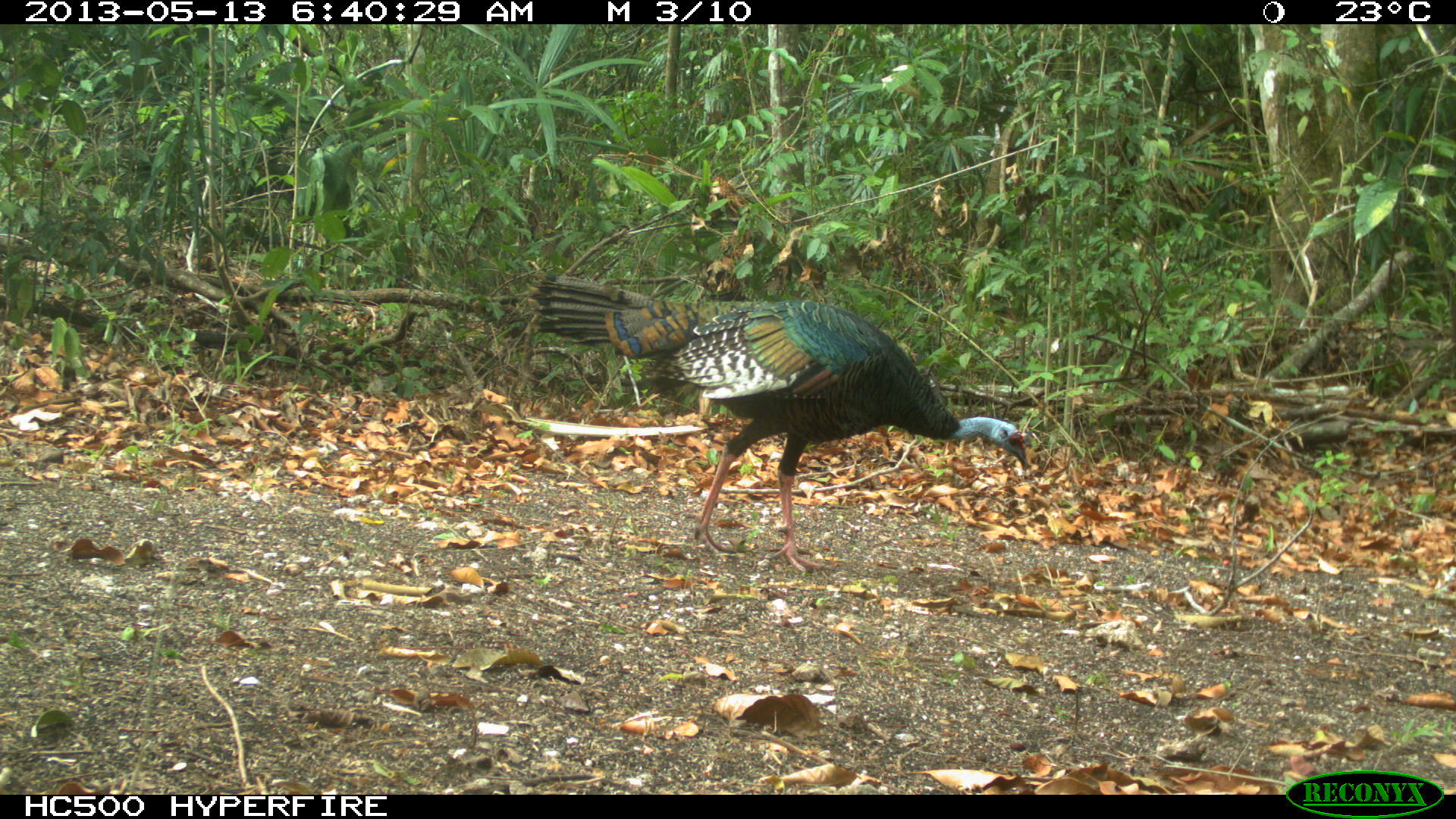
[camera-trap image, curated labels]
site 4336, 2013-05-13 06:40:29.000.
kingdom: Animalia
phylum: Chordata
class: Aves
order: Galliformes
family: Phasianidae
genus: Meleagris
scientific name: Meleagris ocellata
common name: ocellated turkey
Meleagris ocellata (ocellated turkey), count 1, sex female.